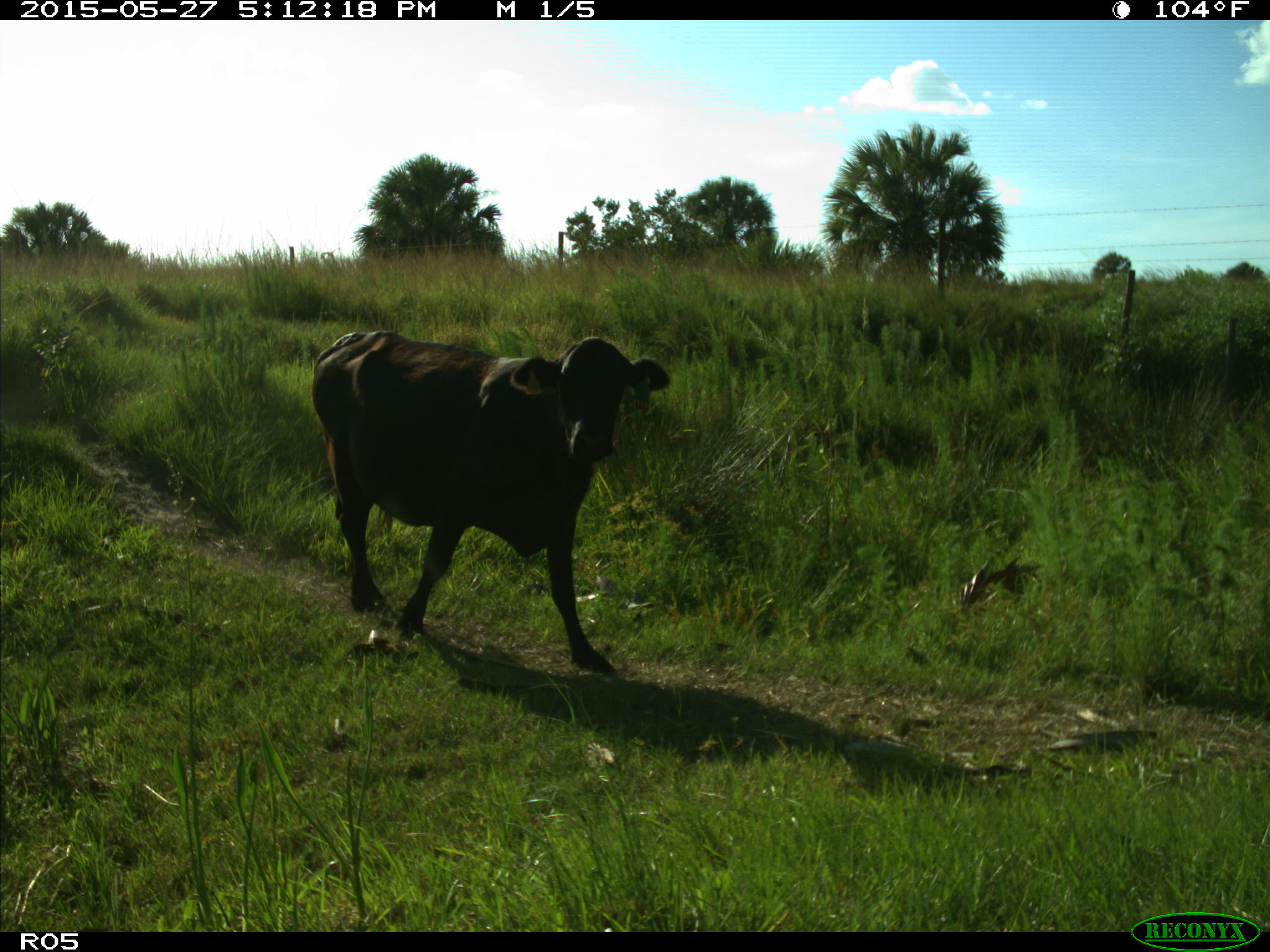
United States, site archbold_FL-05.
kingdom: Animalia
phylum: Chordata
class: Mammalia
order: Artiodactyla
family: Bovidae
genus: Bos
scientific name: Bos taurus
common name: domestic cow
Bos taurus (domestic cow).